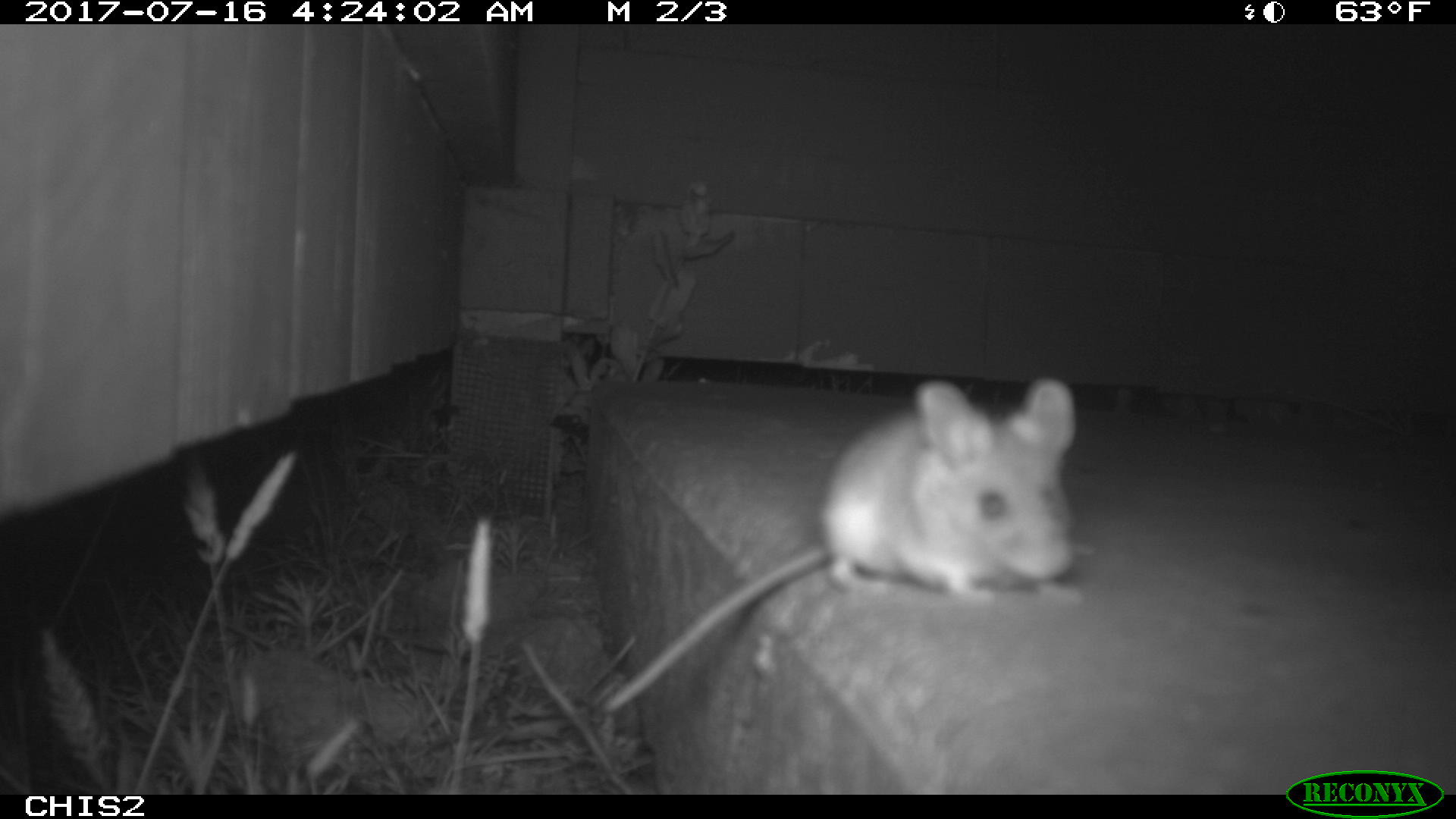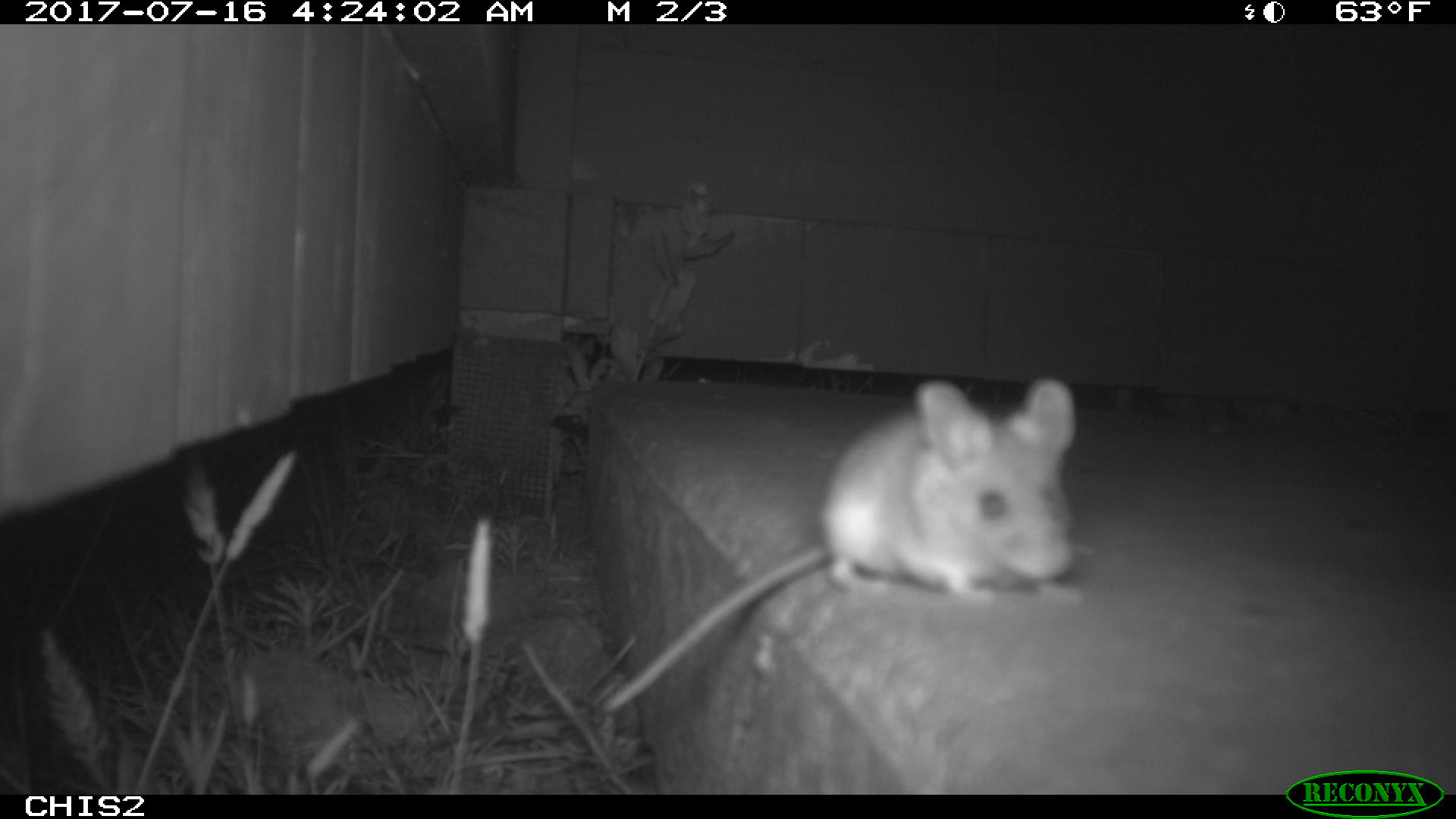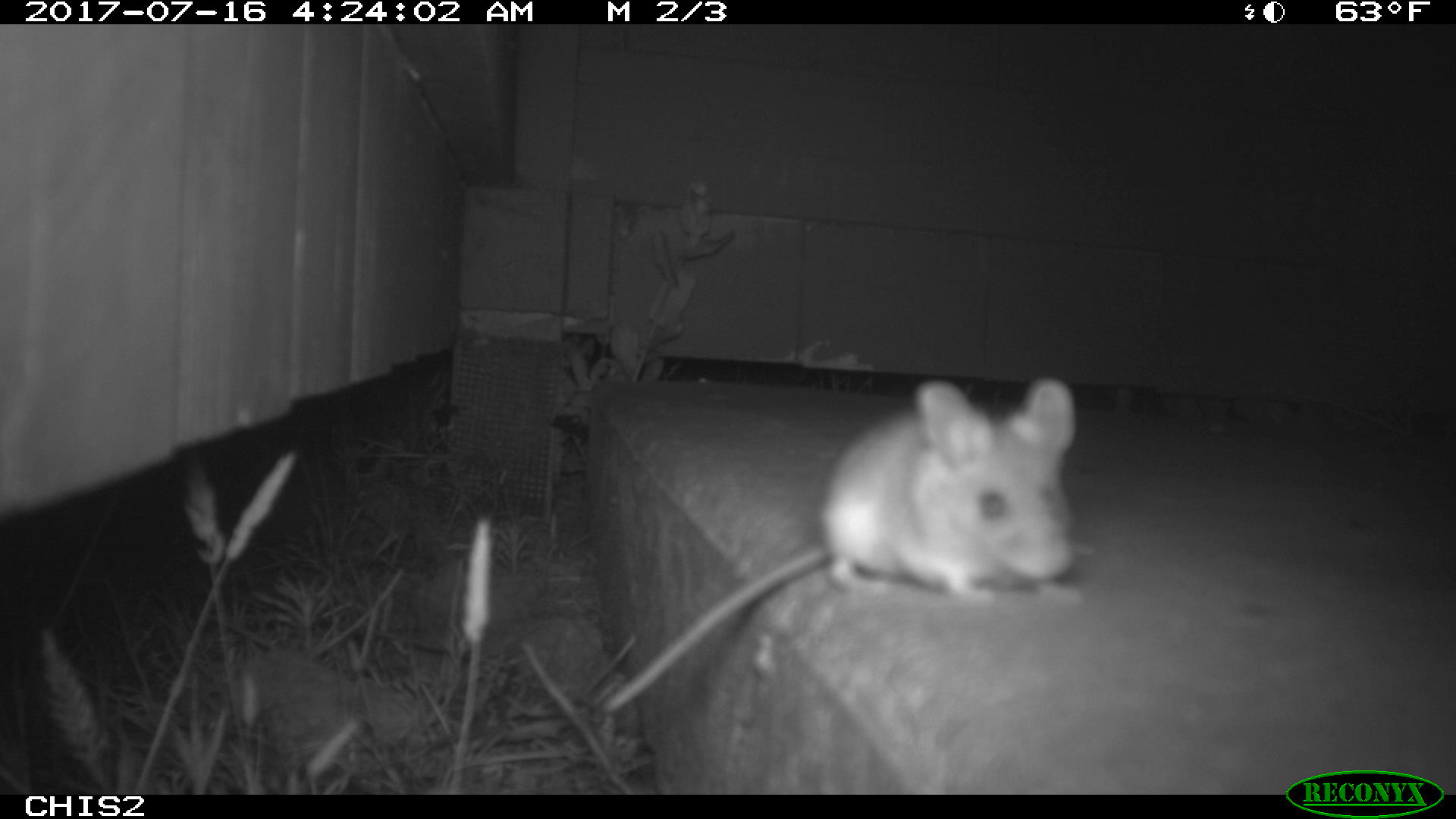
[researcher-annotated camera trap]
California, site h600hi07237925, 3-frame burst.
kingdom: Animalia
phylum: Chordata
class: Mammalia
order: Rodentia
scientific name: Rodentia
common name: rodent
Rodent (Rodentia).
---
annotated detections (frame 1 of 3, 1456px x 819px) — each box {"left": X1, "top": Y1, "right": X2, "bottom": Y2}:
rodent: {"left": 598, "top": 377, "right": 1087, "bottom": 714}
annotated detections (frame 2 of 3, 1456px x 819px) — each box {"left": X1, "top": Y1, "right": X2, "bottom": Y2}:
rodent: {"left": 603, "top": 378, "right": 1074, "bottom": 712}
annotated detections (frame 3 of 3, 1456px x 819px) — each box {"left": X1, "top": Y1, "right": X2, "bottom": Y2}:
rodent: {"left": 599, "top": 378, "right": 1077, "bottom": 717}